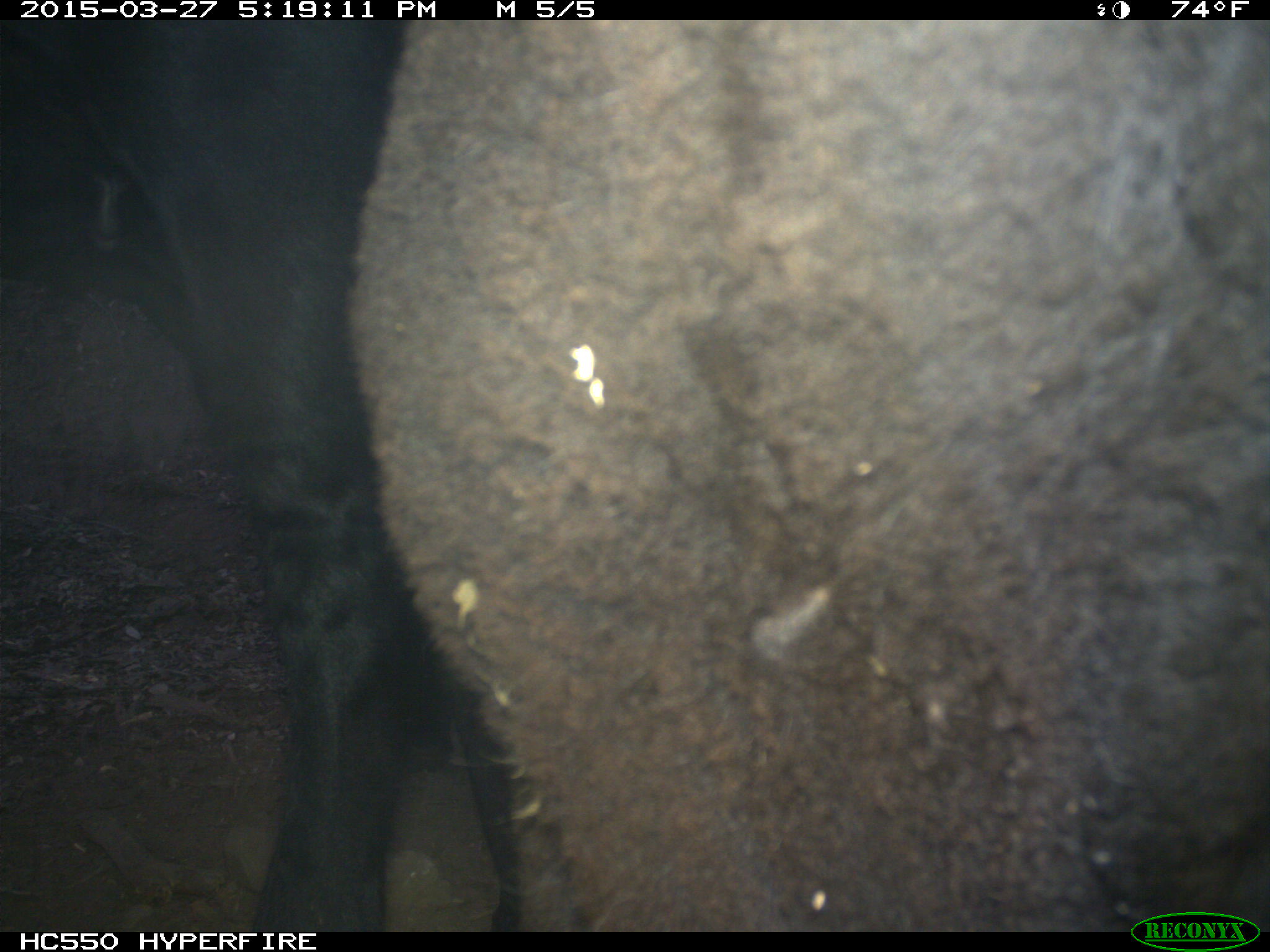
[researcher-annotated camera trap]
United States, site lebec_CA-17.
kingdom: Animalia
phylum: Chordata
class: Mammalia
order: Artiodactyla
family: Bovidae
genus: Bos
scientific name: Bos taurus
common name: domestic cow